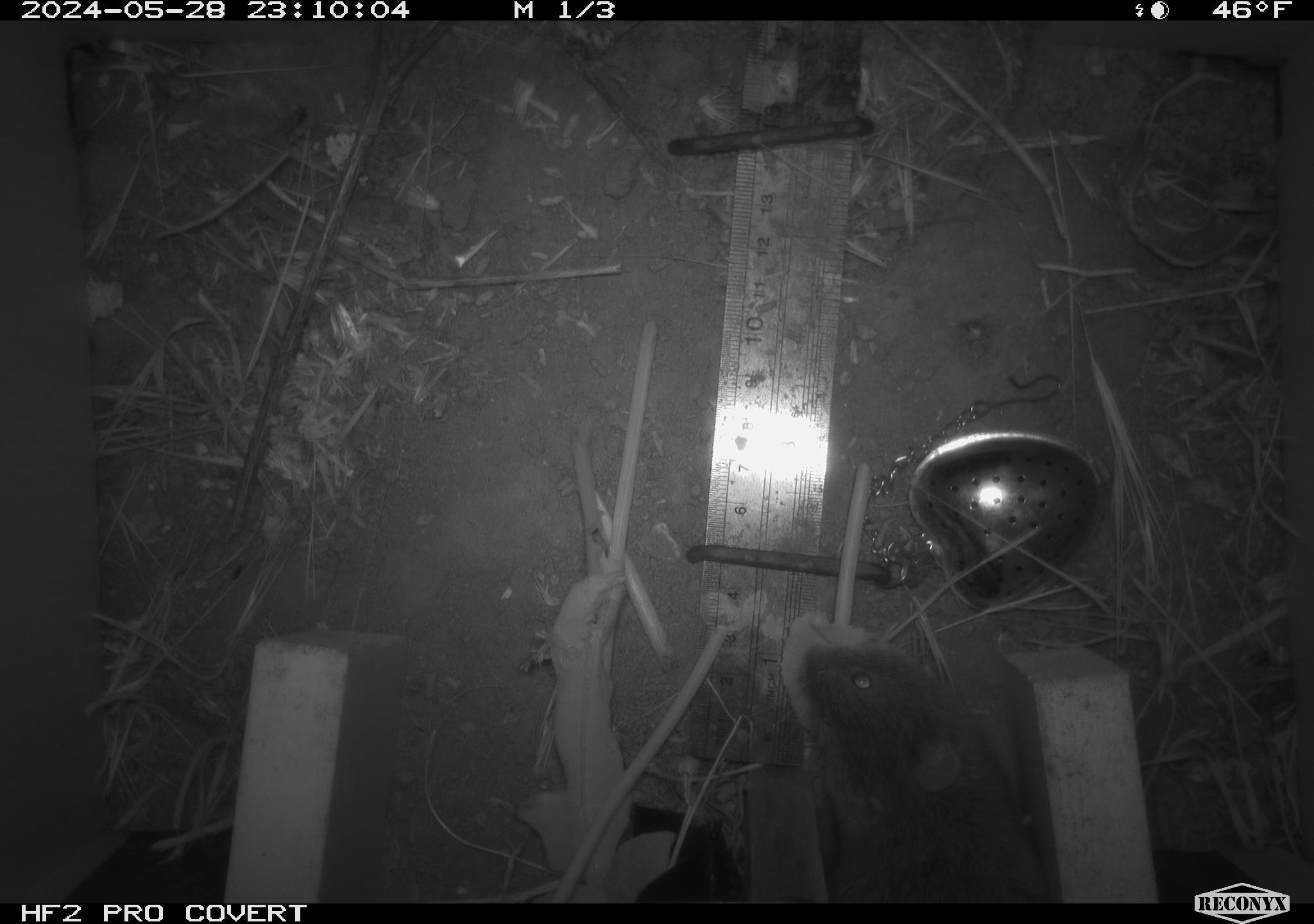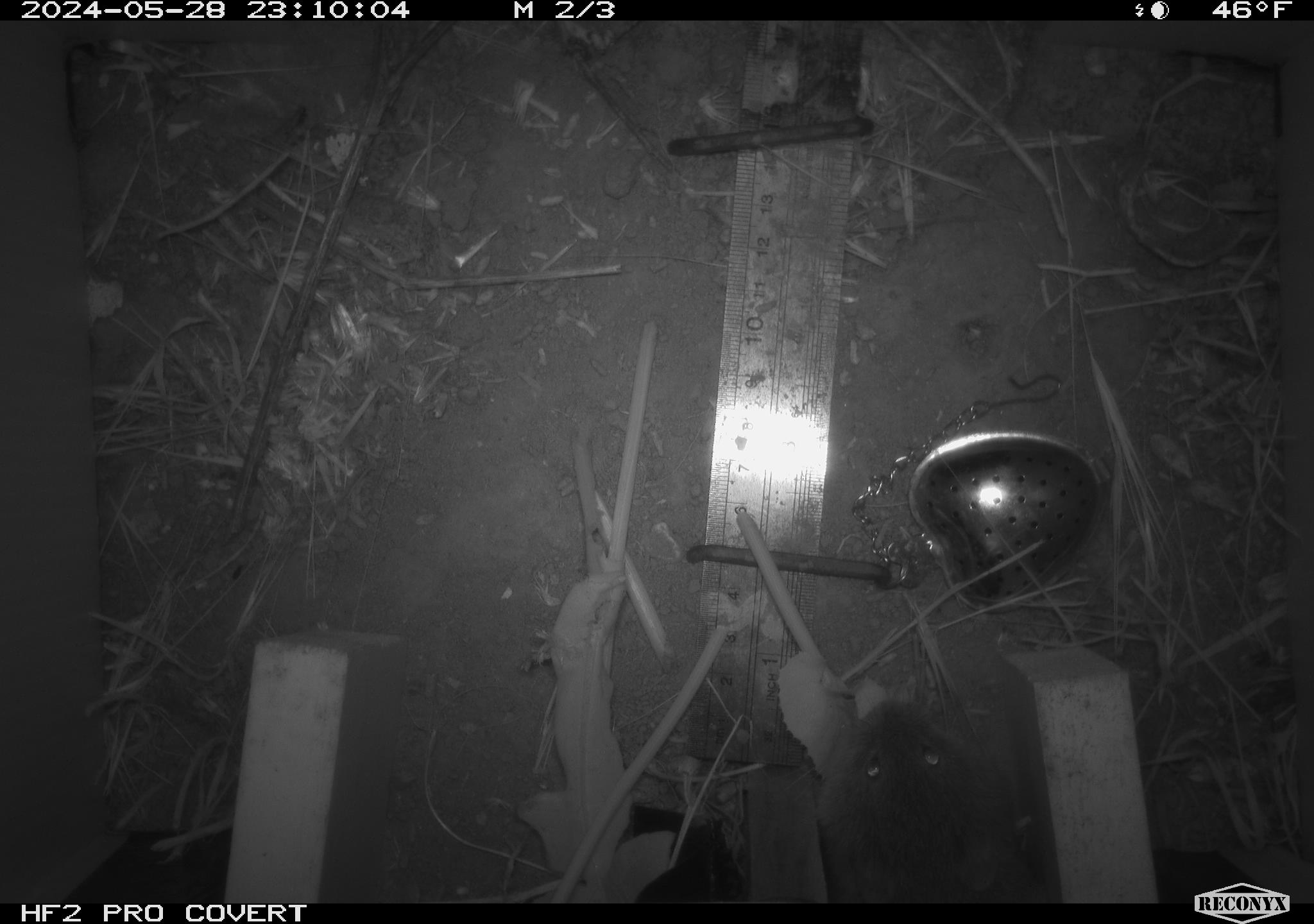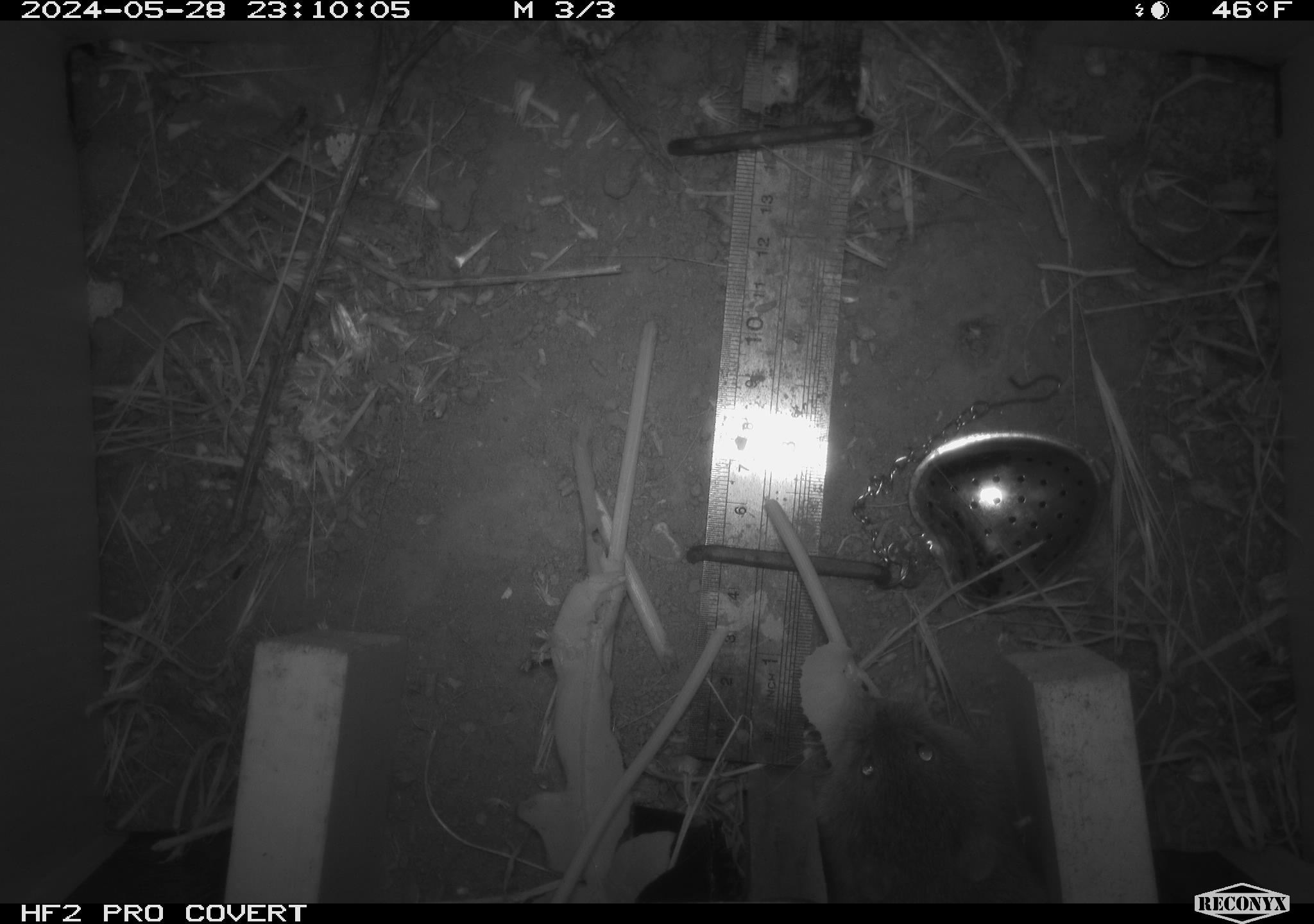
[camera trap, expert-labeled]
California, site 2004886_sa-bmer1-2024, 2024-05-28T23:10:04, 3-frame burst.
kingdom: Animalia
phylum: Chordata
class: Mammalia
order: Rodentia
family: Cricetidae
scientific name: Arvicolinae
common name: voles, lemmings, and muskrats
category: arvicolinae subfamily